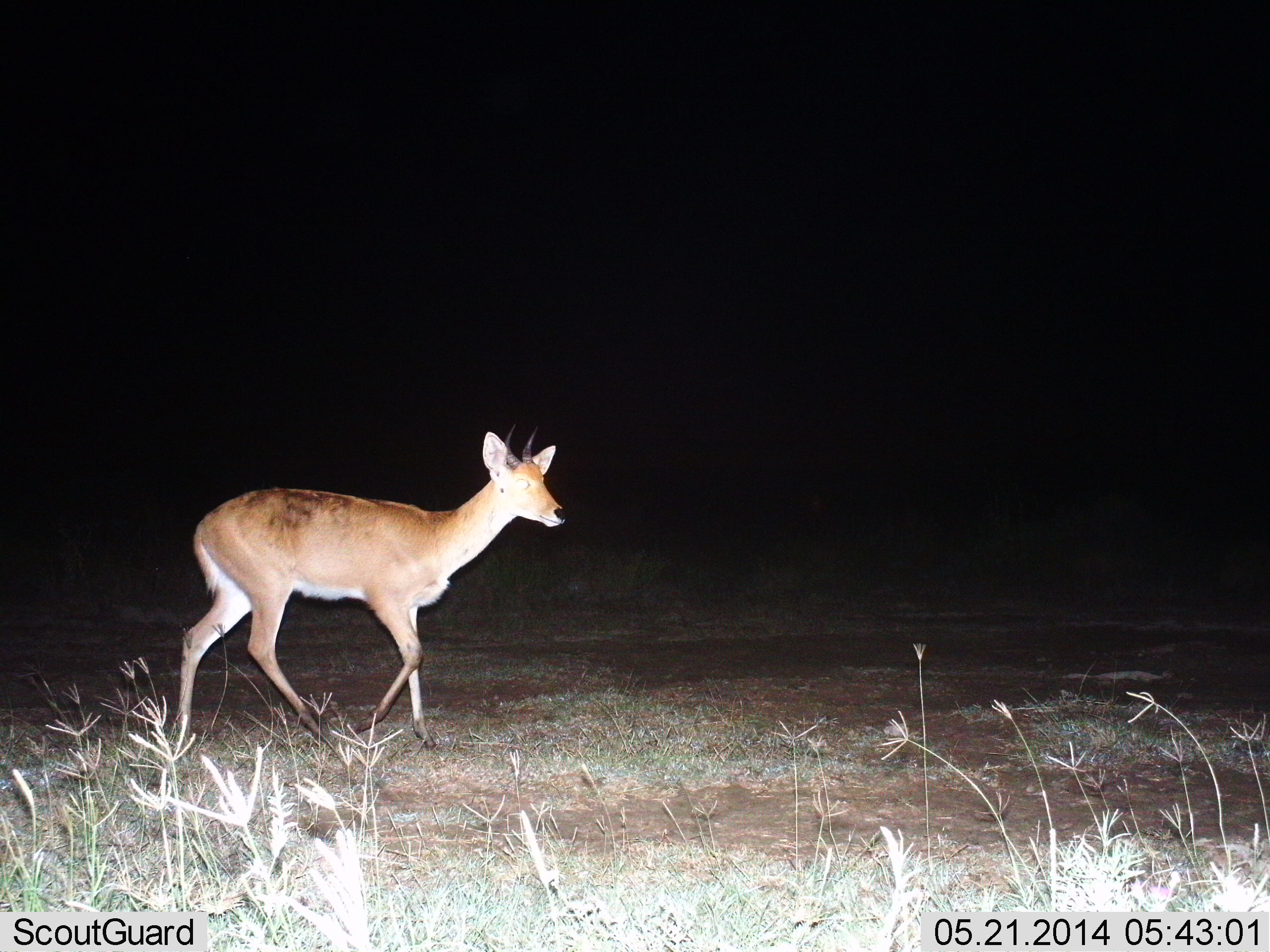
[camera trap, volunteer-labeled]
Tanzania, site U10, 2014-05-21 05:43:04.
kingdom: Animalia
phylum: Chordata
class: Mammalia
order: Artiodactyla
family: Bovidae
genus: Redunca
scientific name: Redunca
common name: reedbuck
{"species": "reedbuck (Redunca)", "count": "1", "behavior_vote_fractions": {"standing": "0%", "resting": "0%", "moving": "100%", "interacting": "0%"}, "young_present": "0%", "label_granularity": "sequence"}